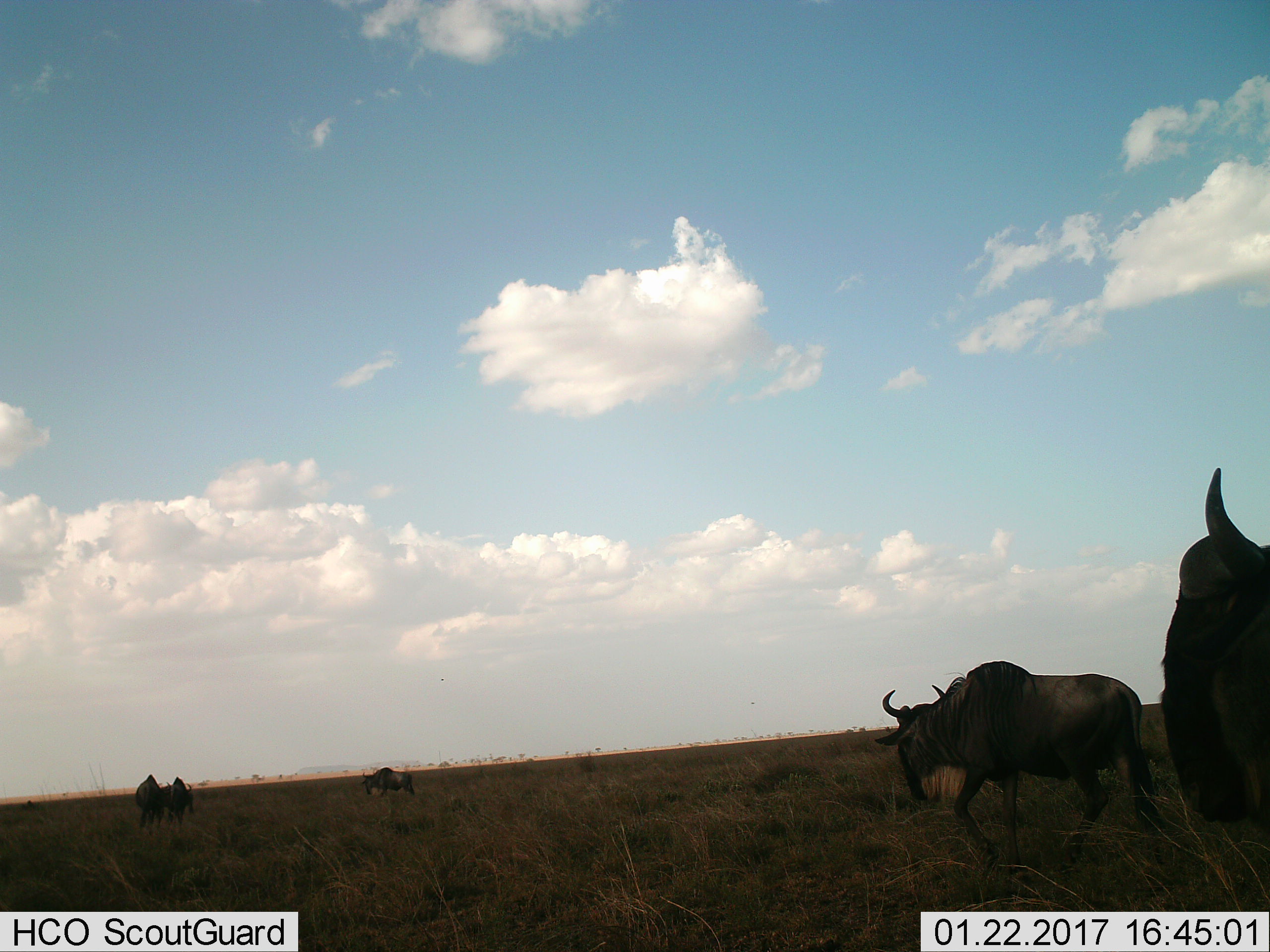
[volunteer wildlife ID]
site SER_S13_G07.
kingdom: Animalia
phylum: Chordata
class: Mammalia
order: Artiodactyla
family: Bovidae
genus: Connochaetes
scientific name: Connochaetes taurinus taurinus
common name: blue wildebeest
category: wildebeestblue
Wildebeestblue (blue wildebeest) (Connochaetes taurinus taurinus), count 5. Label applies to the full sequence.